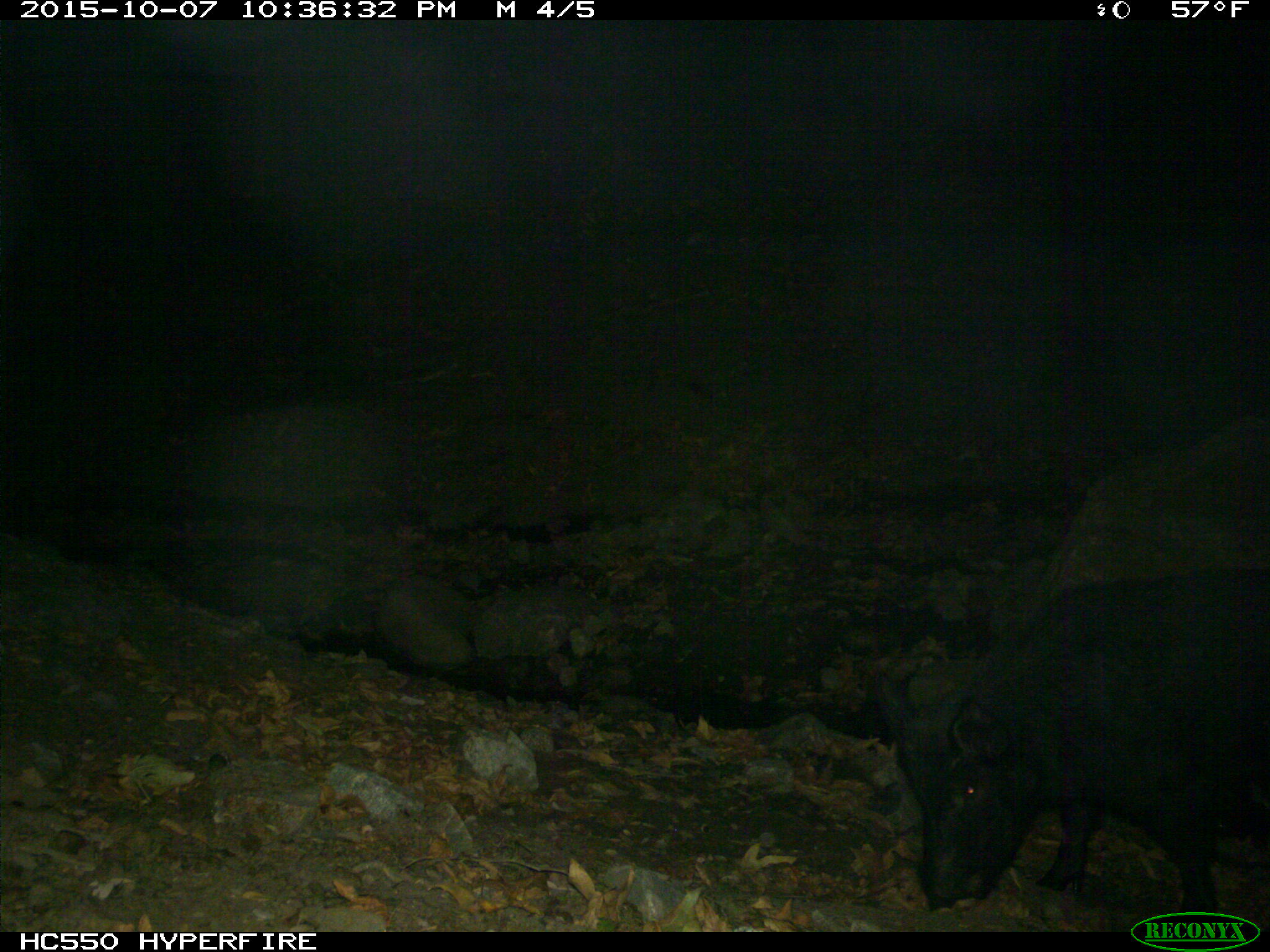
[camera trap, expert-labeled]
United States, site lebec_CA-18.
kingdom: Animalia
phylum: Chordata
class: Mammalia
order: Artiodactyla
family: Suidae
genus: Sus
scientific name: Sus scrofa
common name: wild boar